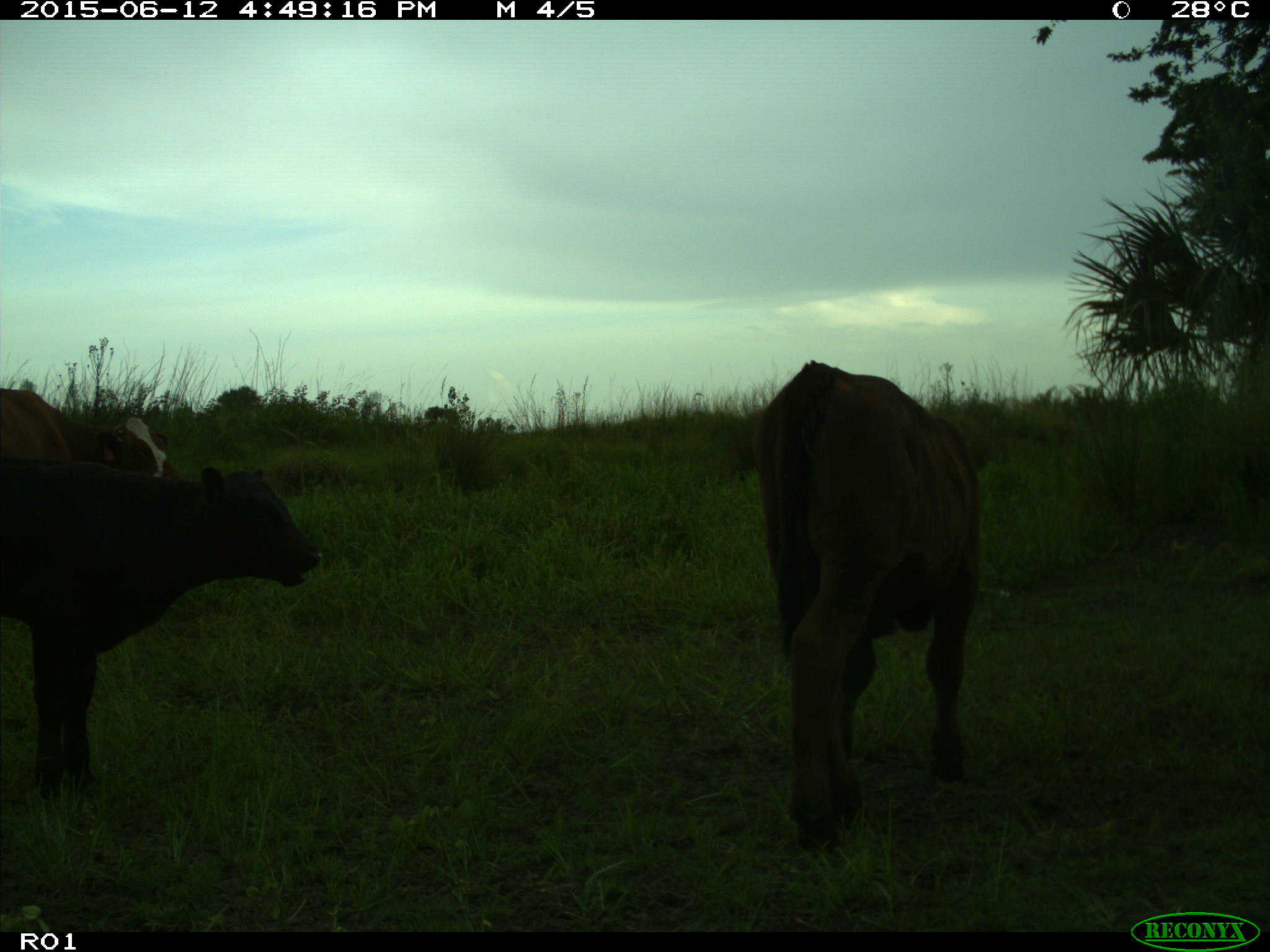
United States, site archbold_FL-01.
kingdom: Animalia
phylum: Chordata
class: Mammalia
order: Artiodactyla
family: Bovidae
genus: Bos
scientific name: Bos taurus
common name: domestic cow